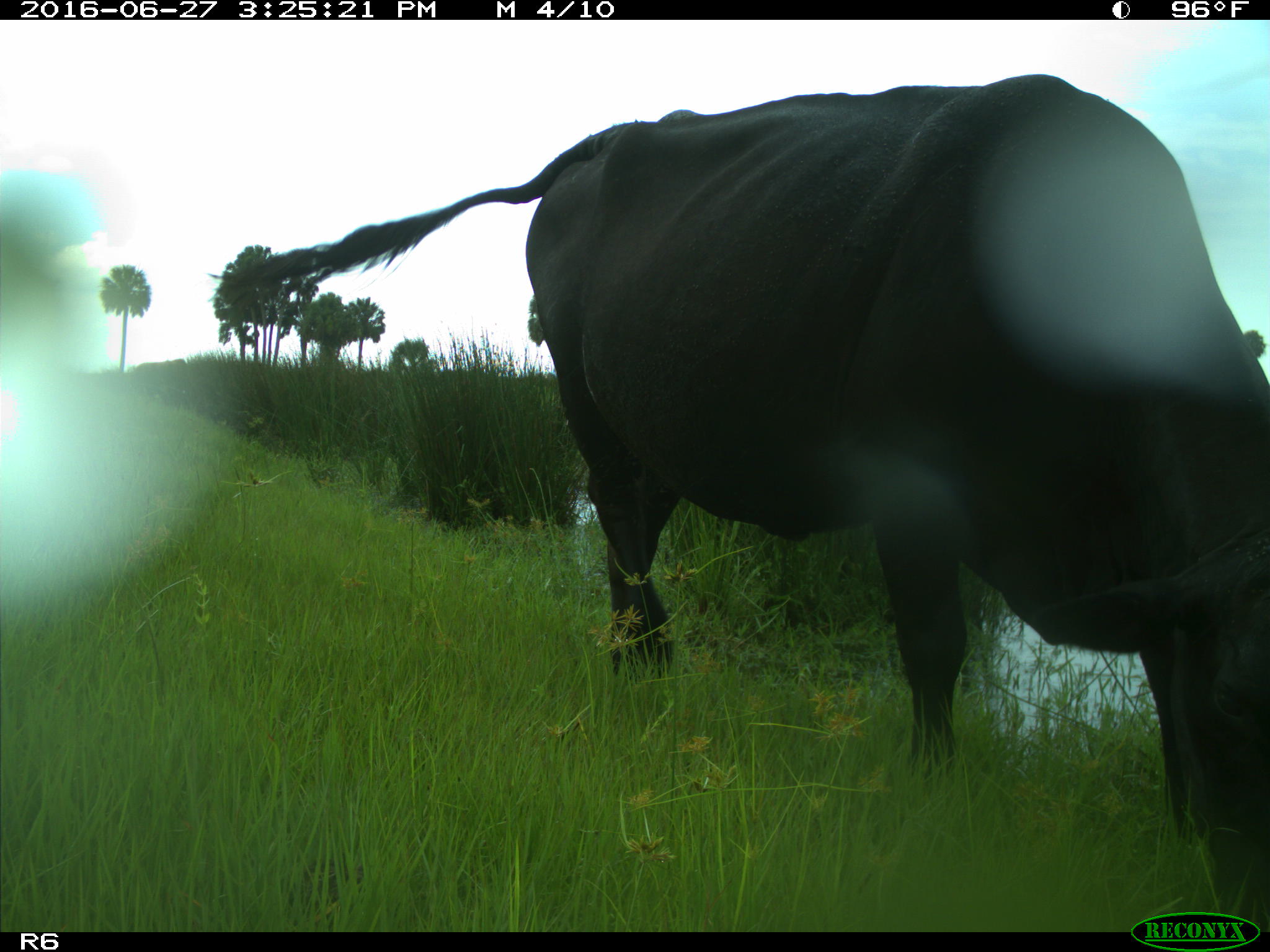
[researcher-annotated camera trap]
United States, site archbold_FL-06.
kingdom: Animalia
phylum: Chordata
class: Mammalia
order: Artiodactyla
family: Bovidae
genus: Bos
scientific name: Bos taurus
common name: domestic cow